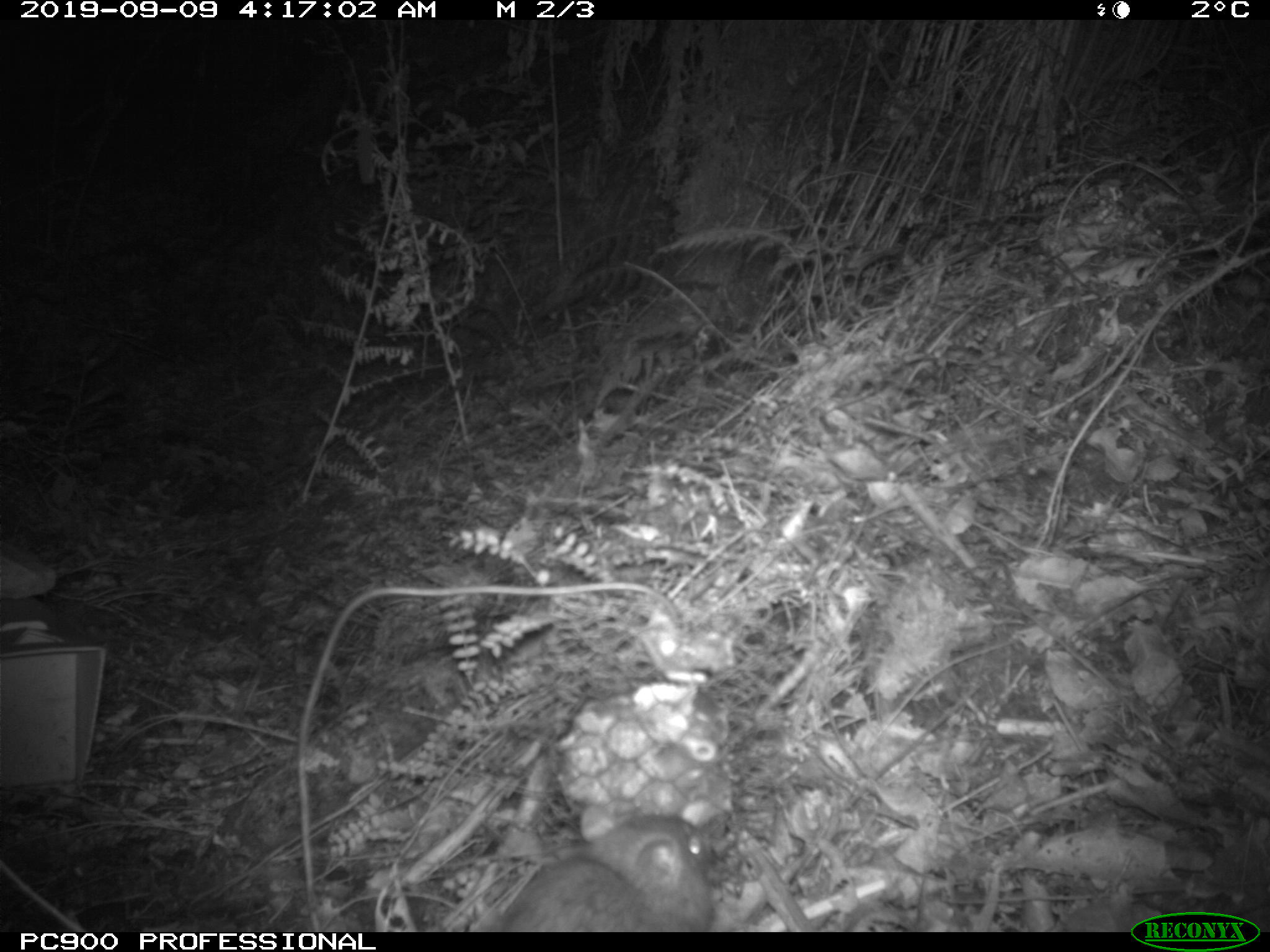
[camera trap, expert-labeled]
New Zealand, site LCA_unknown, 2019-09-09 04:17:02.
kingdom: Animalia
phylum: Chordata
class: Mammalia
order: Rodentia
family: Muridae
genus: Rattus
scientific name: Rattus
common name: rat